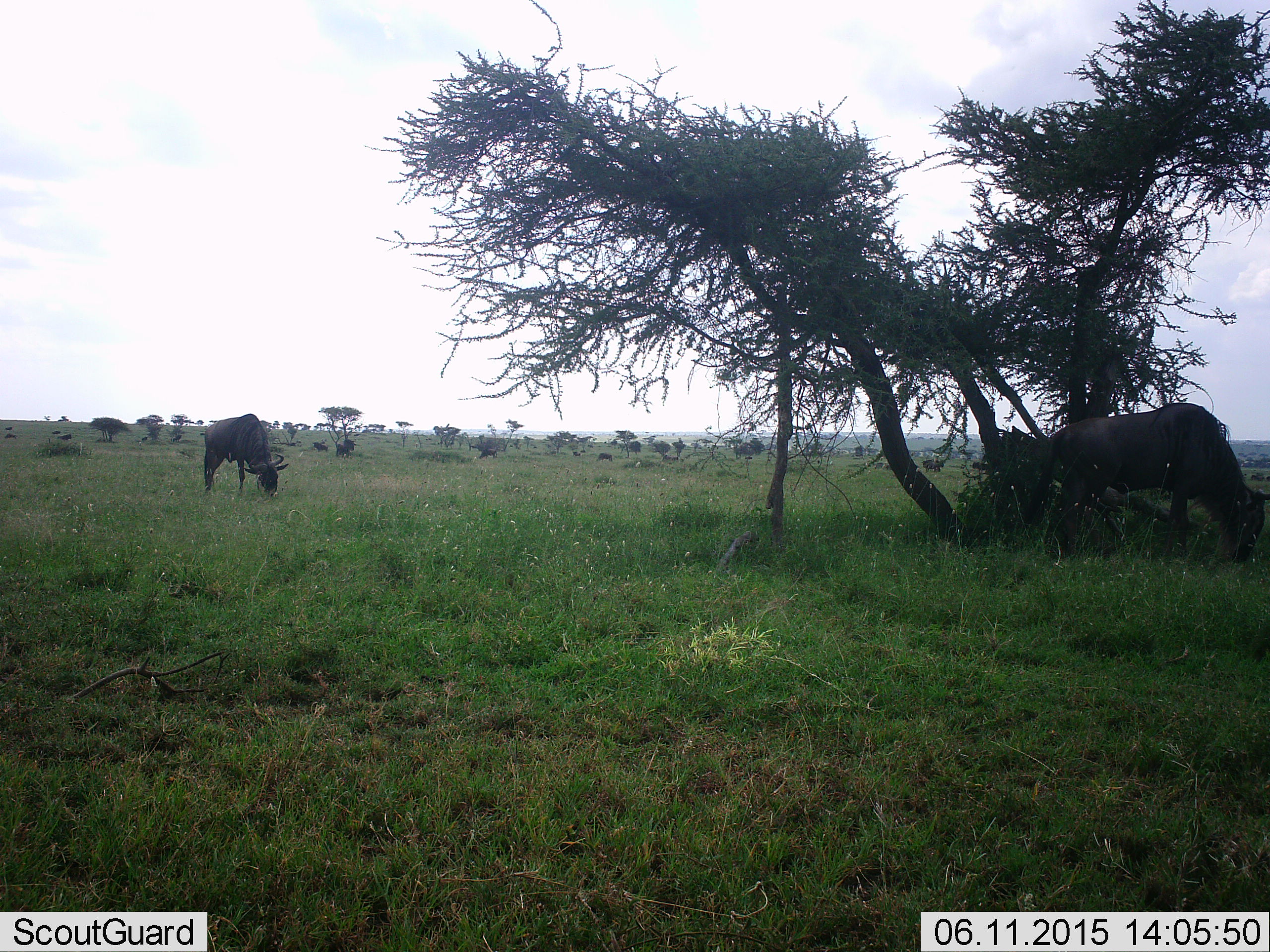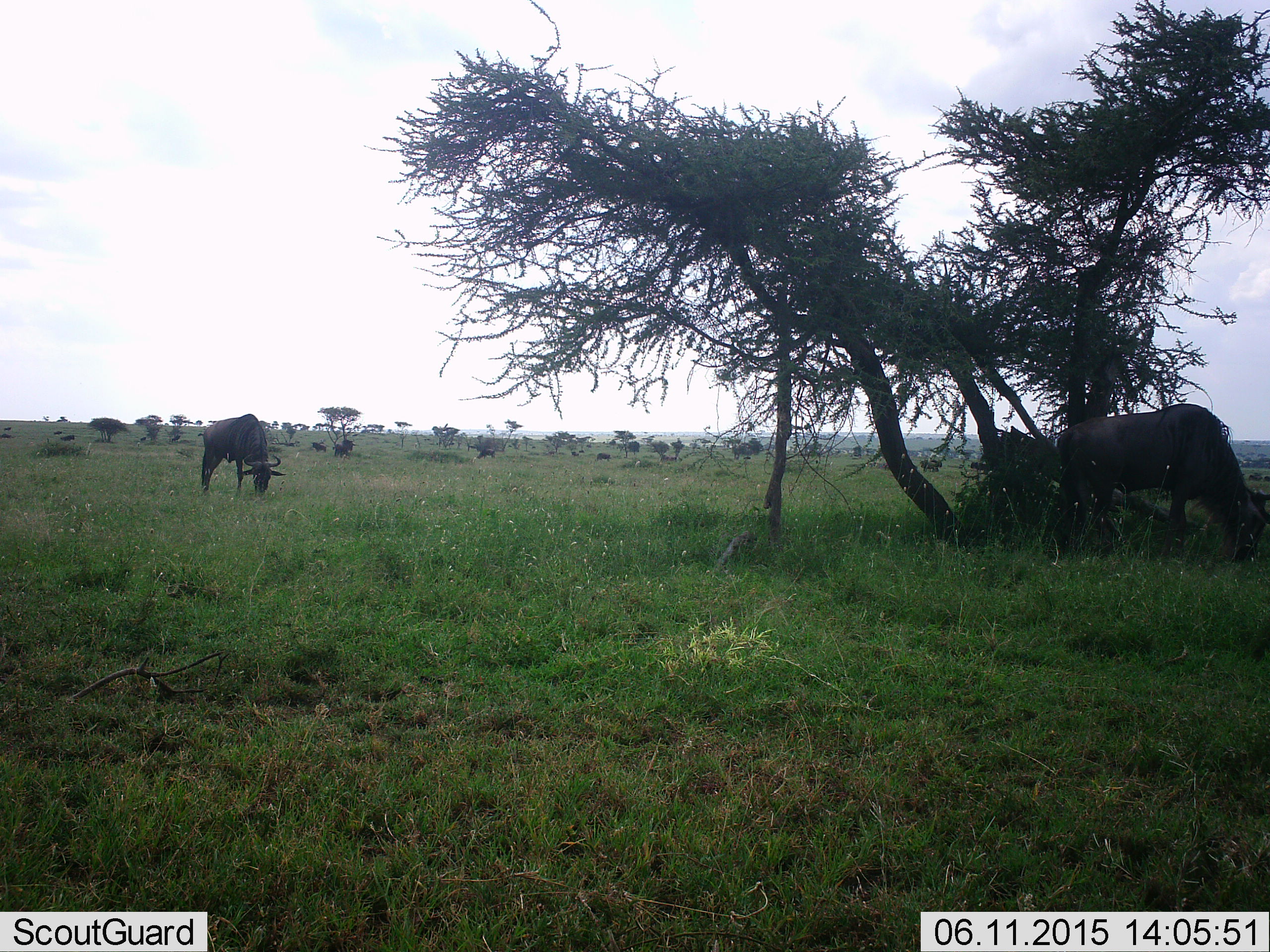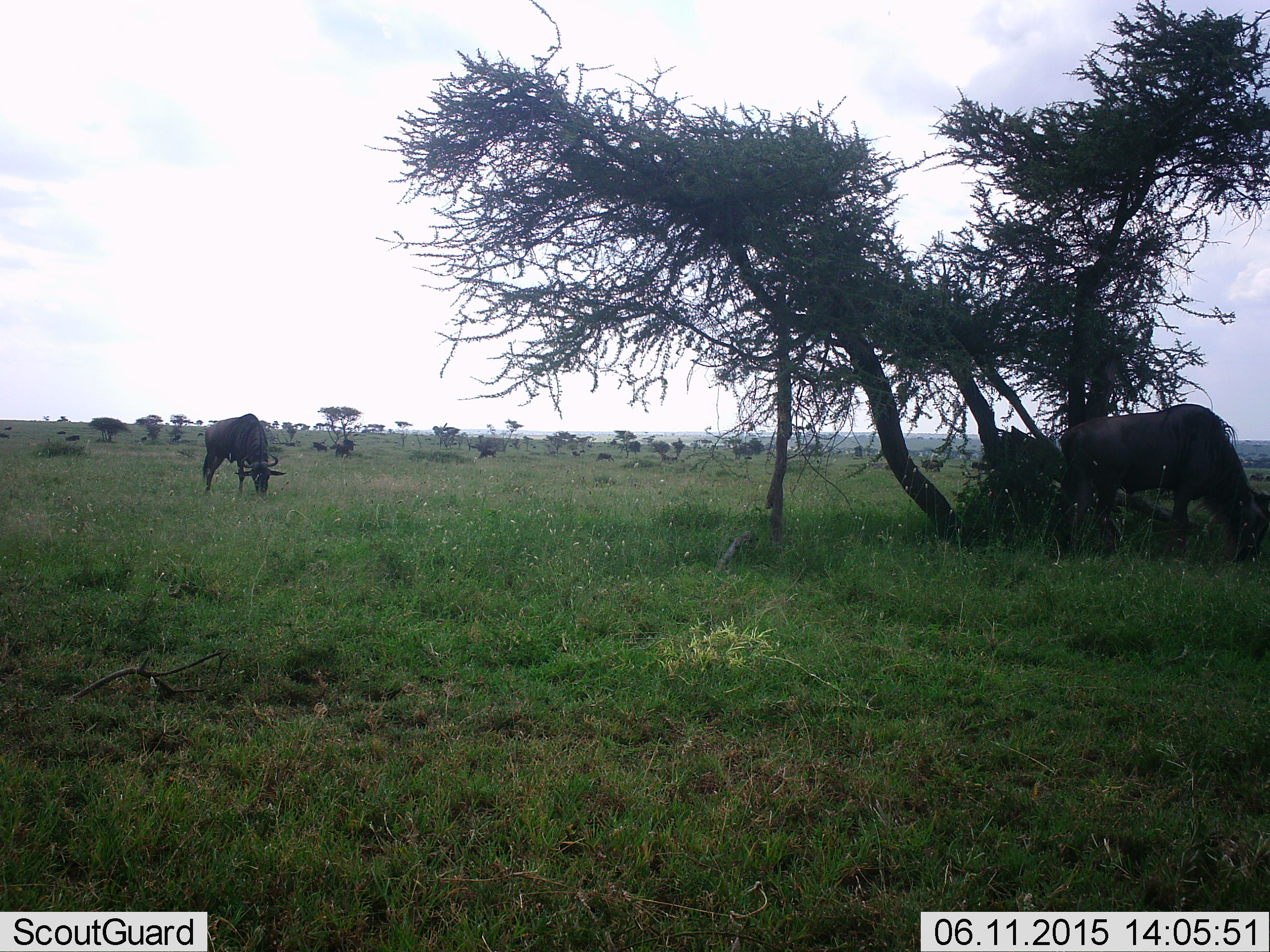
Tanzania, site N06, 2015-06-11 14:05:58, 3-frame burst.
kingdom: Animalia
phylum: Chordata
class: Mammalia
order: Artiodactyla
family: Bovidae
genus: Connochaetes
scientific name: Connochaetes taurinus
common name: blue wildebeest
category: wildebeest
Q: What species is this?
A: Wildebeest (blue wildebeest) (Connochaetes taurinus).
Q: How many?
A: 6.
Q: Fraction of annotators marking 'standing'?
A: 40%.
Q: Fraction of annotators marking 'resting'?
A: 10%.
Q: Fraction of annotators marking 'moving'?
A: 10%.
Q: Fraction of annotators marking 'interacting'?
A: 0%.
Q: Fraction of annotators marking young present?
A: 0%.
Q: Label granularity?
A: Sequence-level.